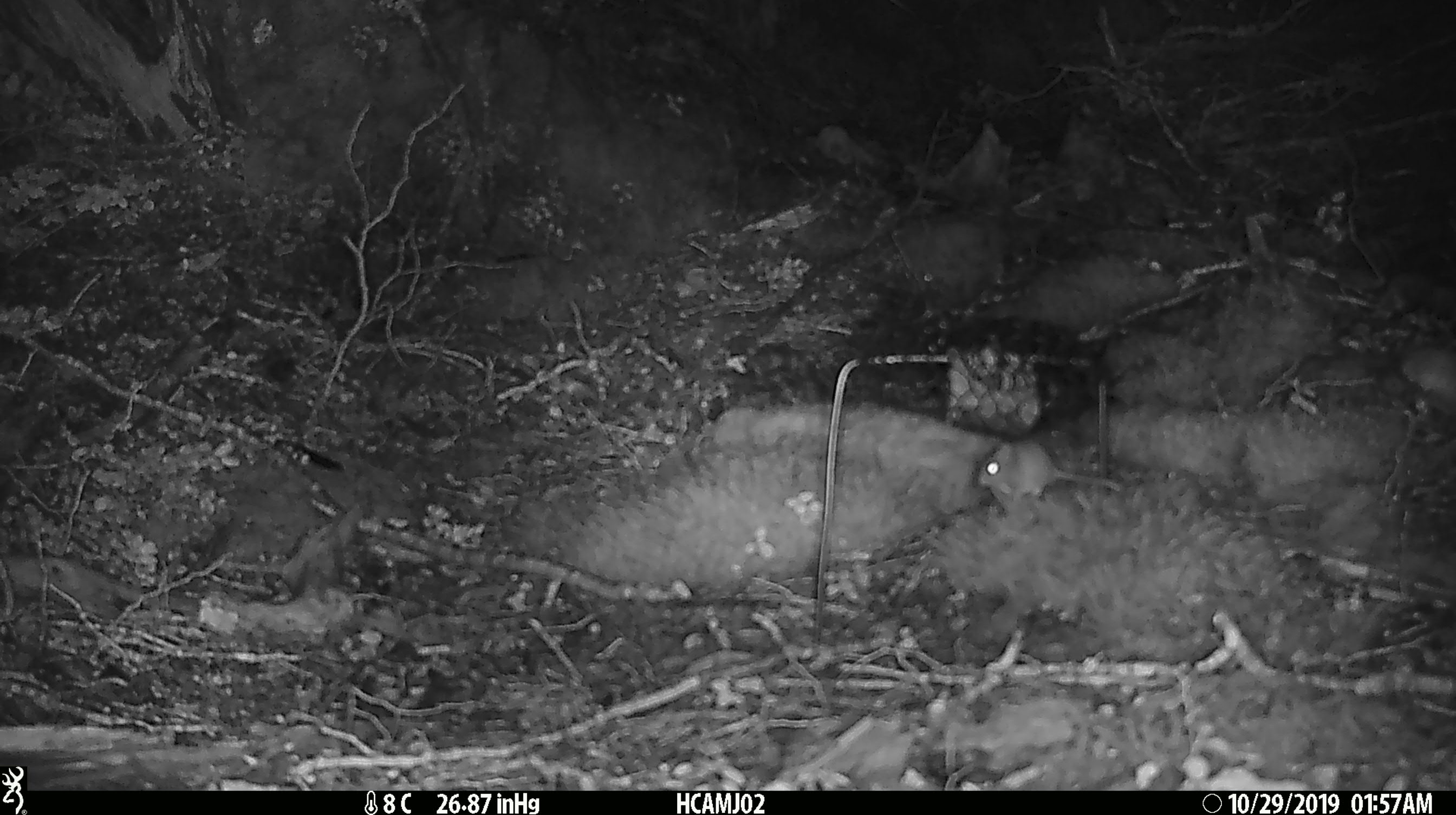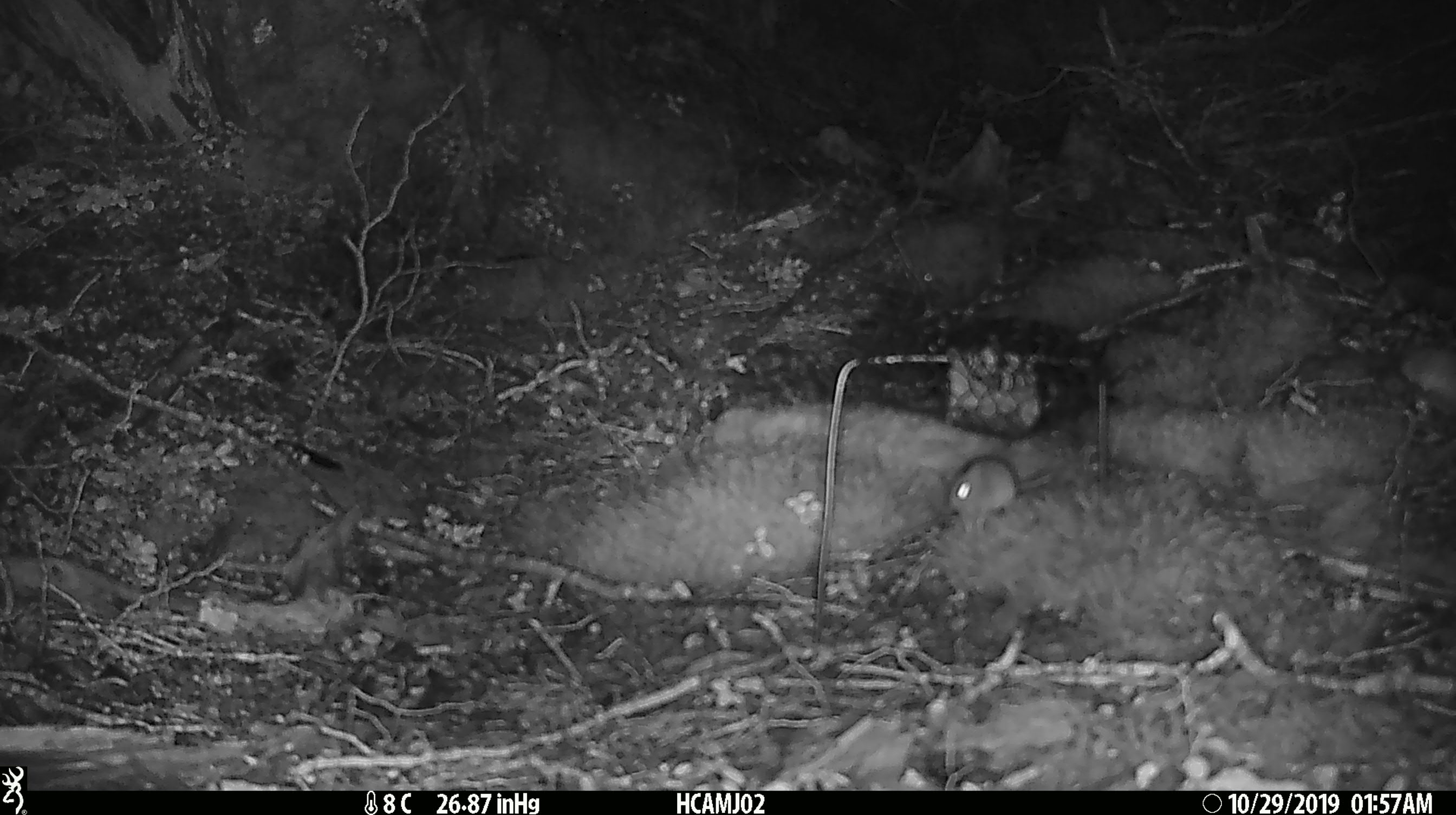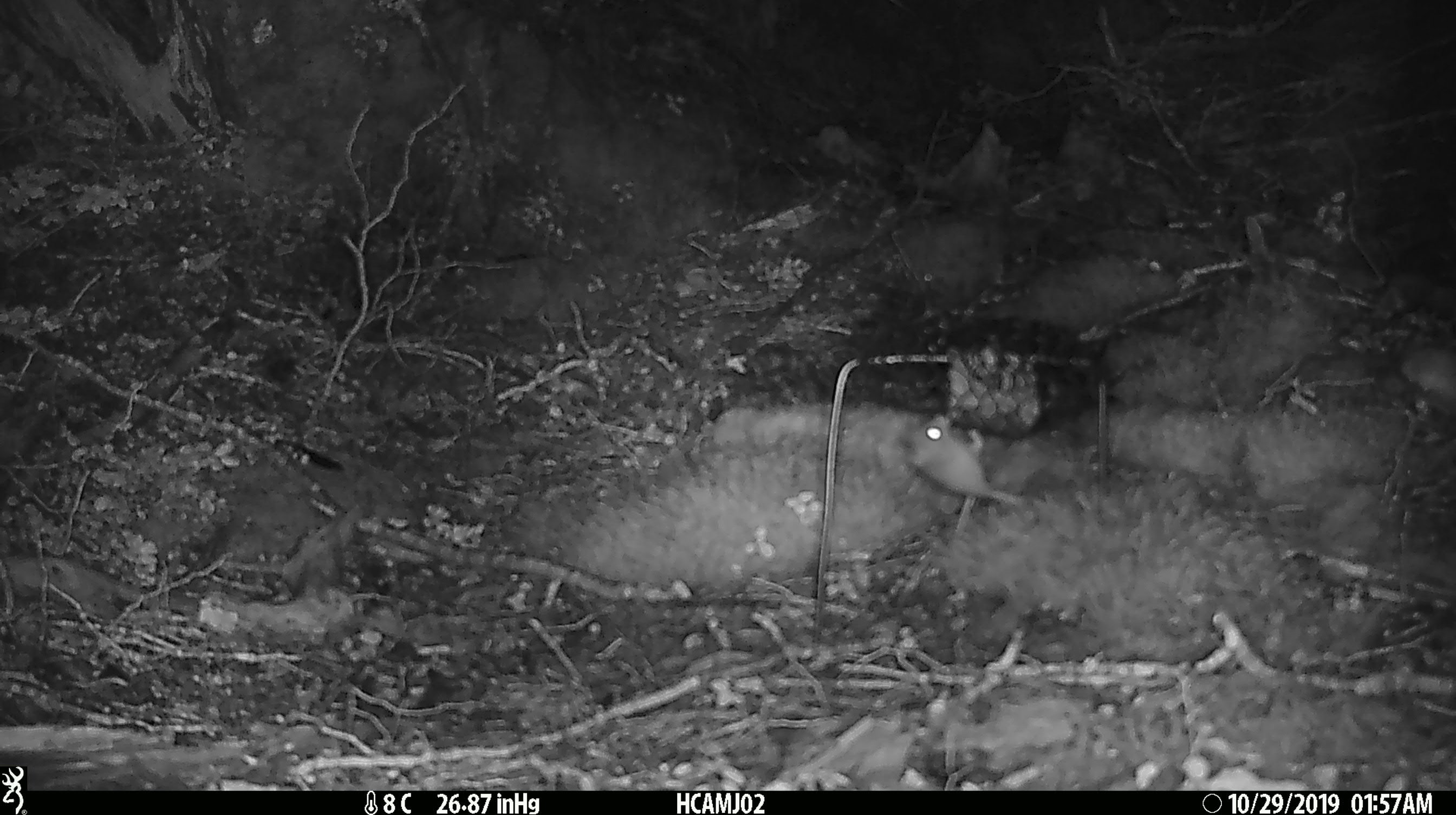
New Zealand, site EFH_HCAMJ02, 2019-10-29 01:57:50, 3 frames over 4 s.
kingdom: Animalia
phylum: Chordata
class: Mammalia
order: Rodentia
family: Muridae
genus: Mus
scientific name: Mus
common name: mouse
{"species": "mouse (Mus)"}